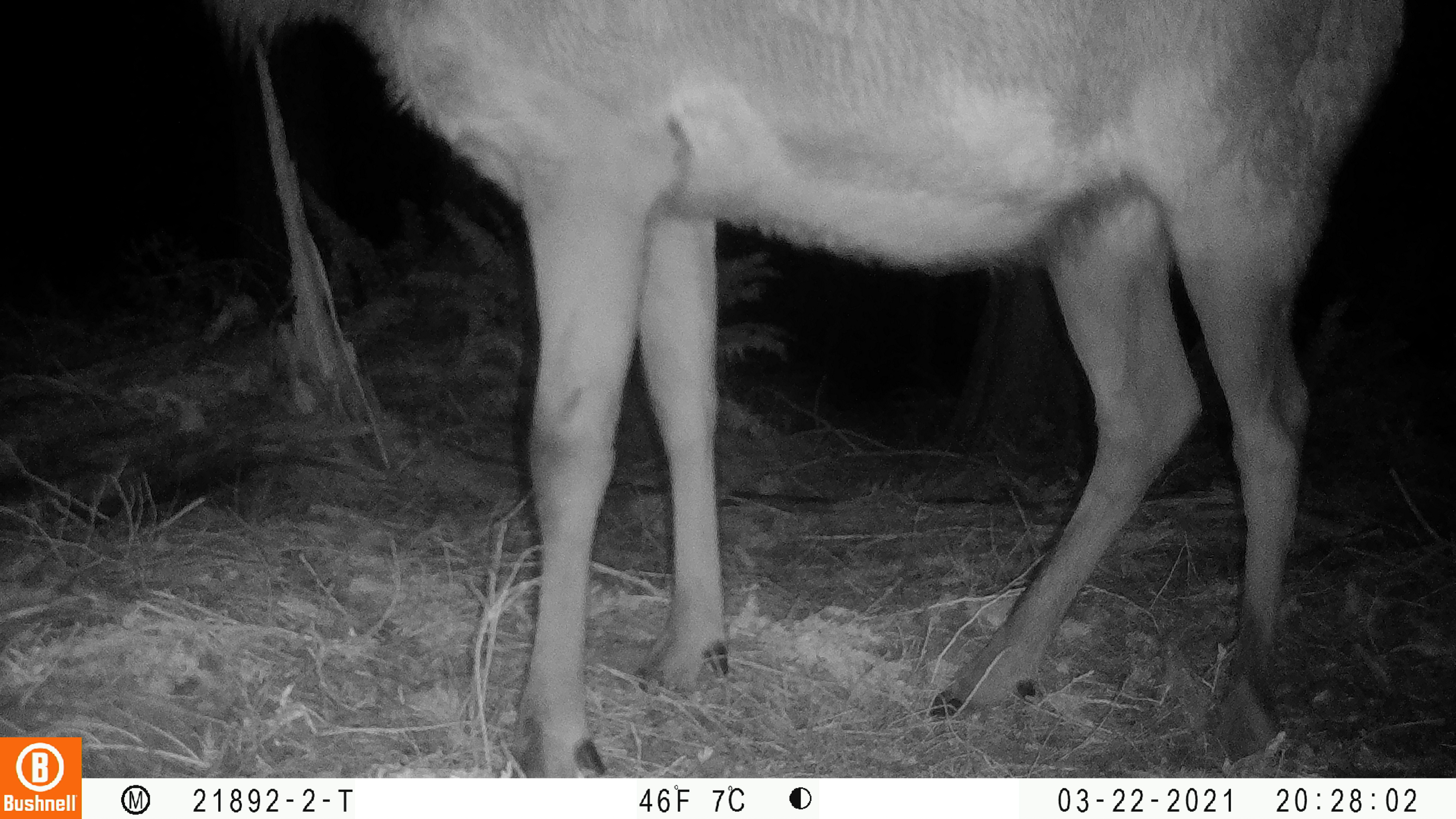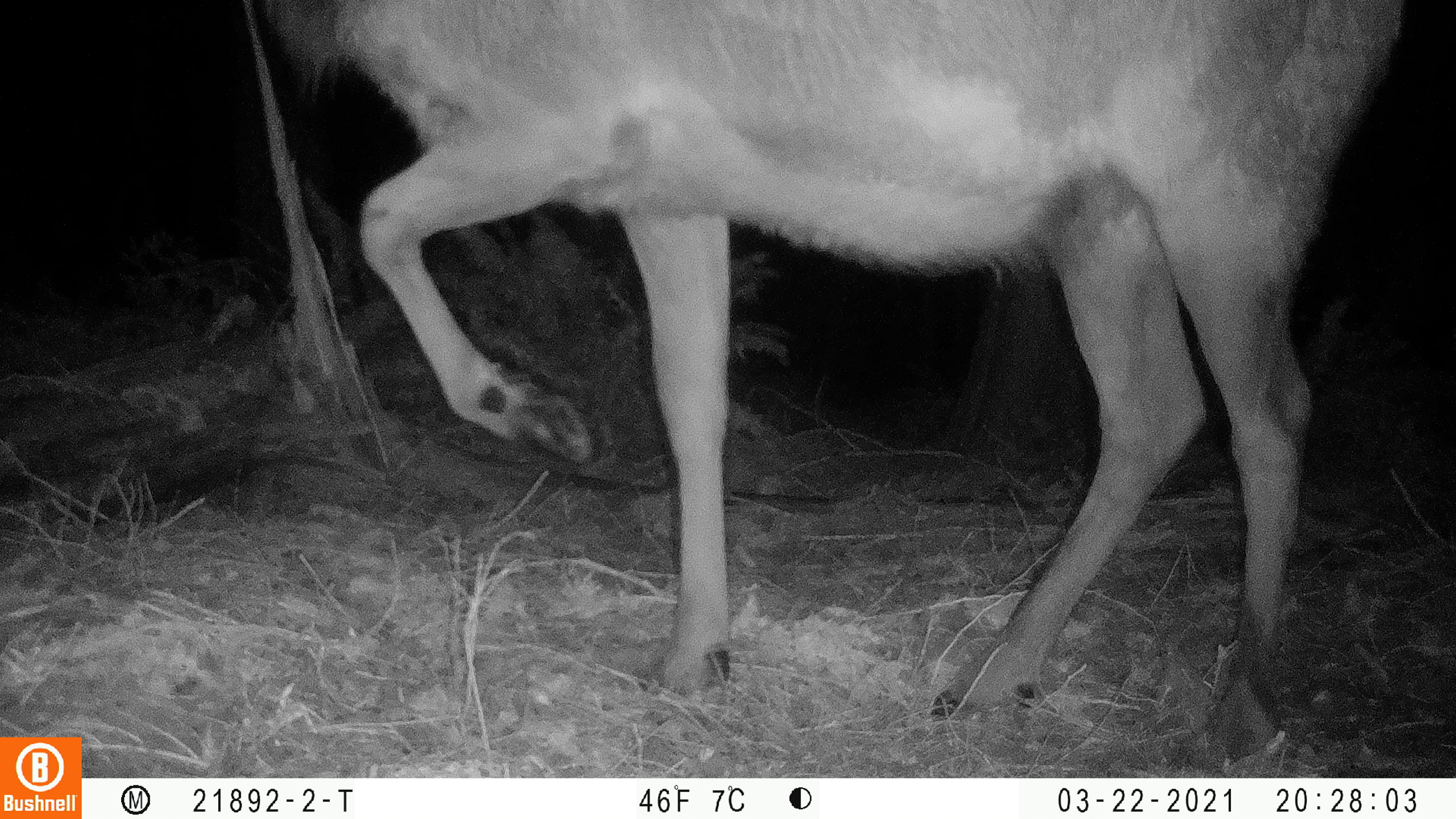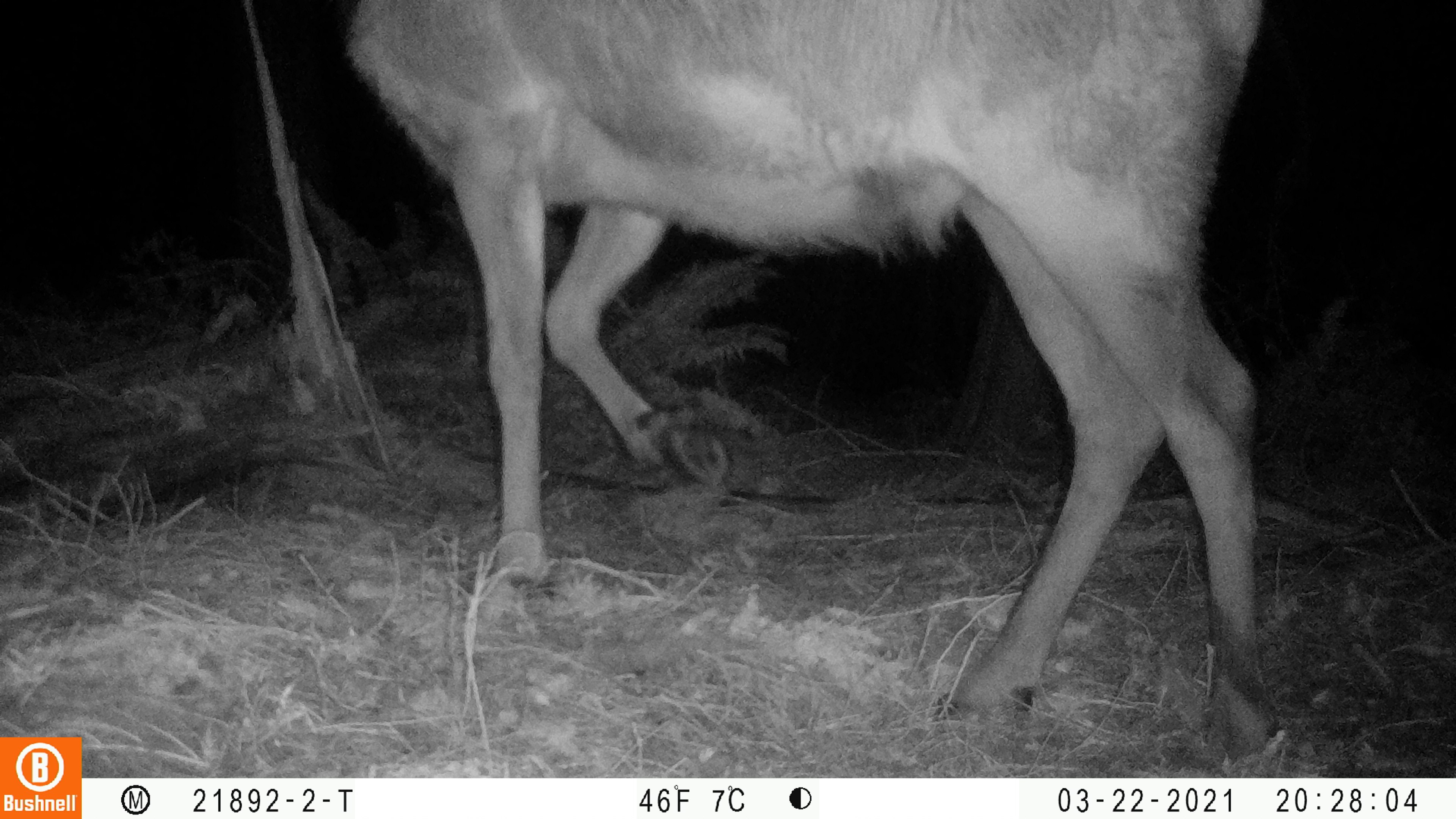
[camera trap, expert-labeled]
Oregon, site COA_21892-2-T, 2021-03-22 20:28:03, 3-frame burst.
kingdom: Animalia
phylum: Chordata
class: Mammalia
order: Artiodactyla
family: Cervidae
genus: Cervus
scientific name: Cervus canadensis roosevelti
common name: roosevelt elk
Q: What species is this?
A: Roosevelt elk (Cervus canadensis roosevelti).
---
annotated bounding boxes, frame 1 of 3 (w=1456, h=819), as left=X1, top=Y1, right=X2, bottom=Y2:
roosevelt elk: left=179, top=0, right=1427, bottom=776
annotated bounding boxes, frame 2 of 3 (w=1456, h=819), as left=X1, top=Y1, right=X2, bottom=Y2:
roosevelt elk: left=213, top=0, right=1418, bottom=773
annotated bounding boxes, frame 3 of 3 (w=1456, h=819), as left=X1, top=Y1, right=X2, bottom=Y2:
roosevelt elk: left=324, top=1, right=1320, bottom=768